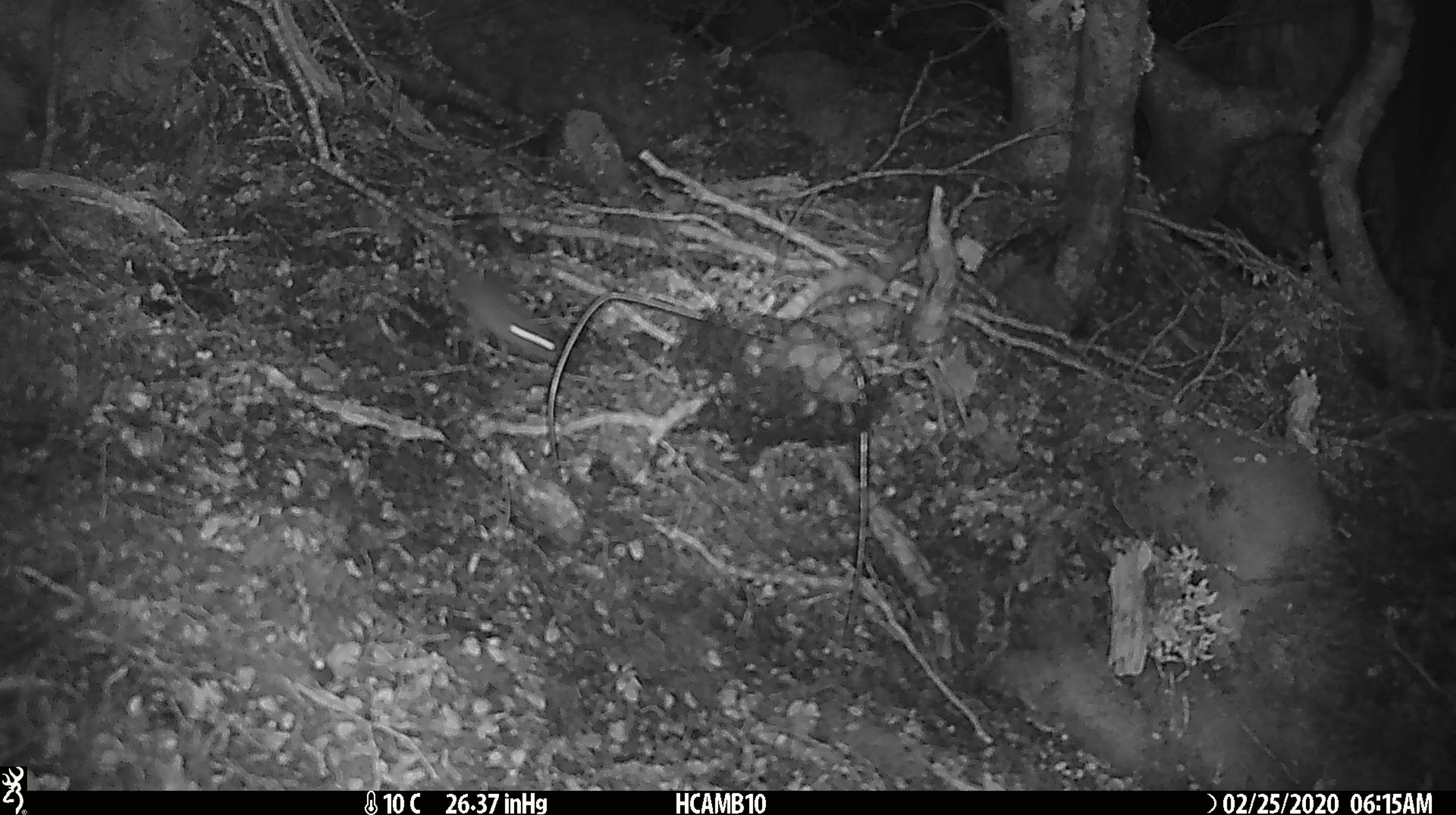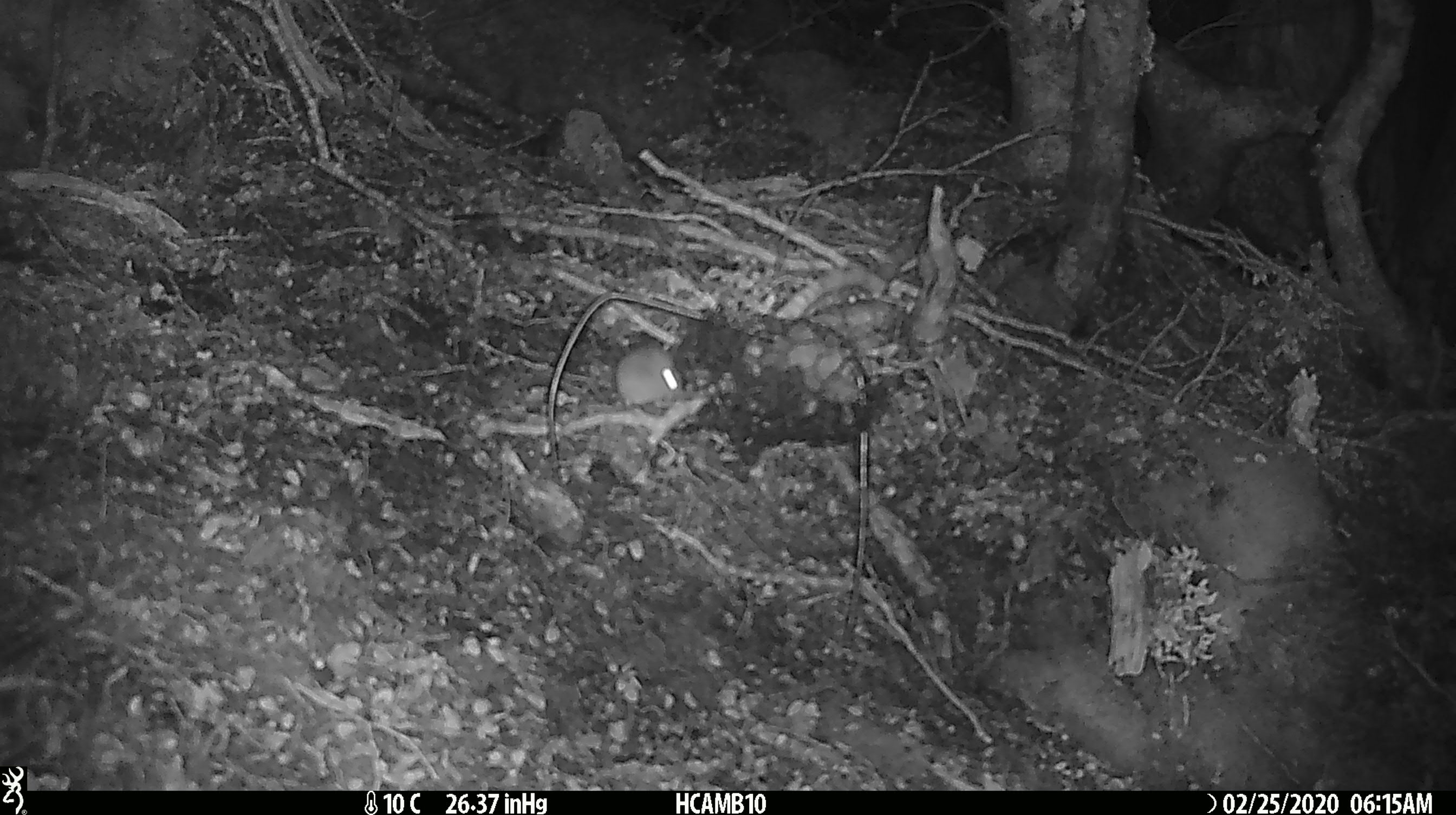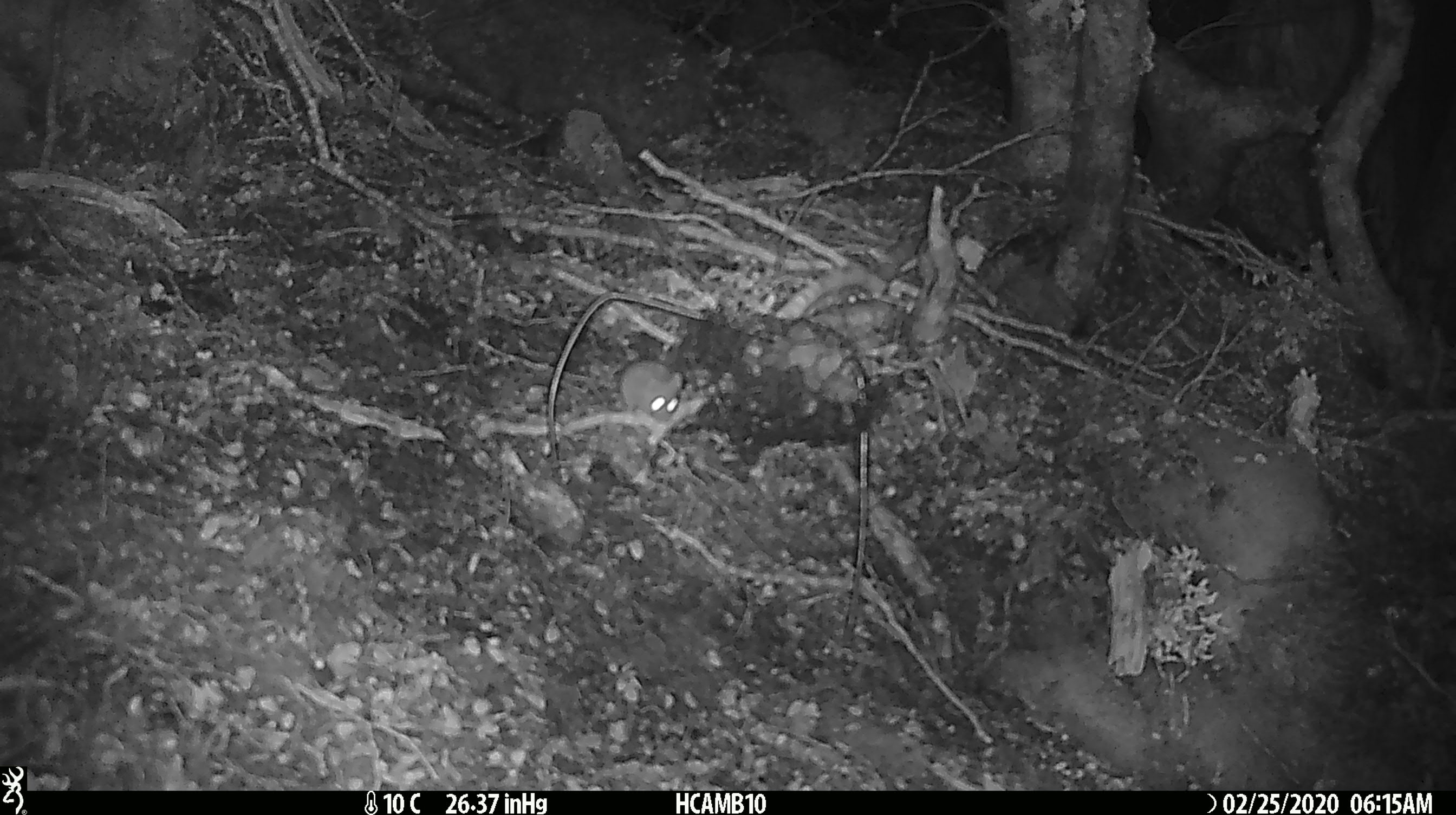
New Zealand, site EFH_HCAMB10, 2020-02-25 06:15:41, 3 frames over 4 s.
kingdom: Animalia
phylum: Chordata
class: Mammalia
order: Rodentia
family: Muridae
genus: Mus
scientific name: Mus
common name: mouse